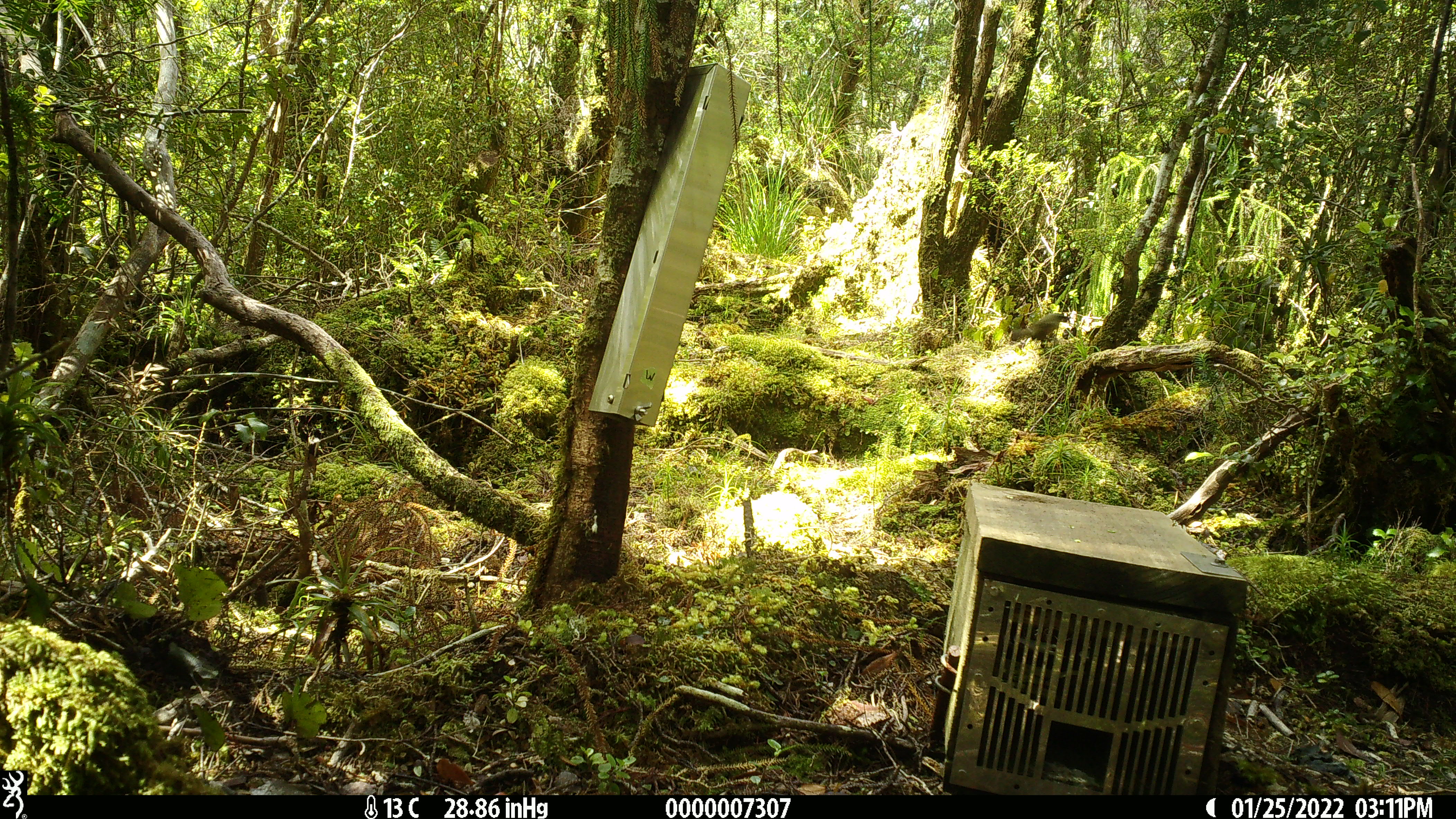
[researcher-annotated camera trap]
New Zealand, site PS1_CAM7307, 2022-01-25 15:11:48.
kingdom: Animalia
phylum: Chordata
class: Aves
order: Passeriformes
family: Meliphagidae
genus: Anthornis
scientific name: Anthornis melanura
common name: new zealand bellbird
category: bellbird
Bellbird (new zealand bellbird) (Anthornis melanura).